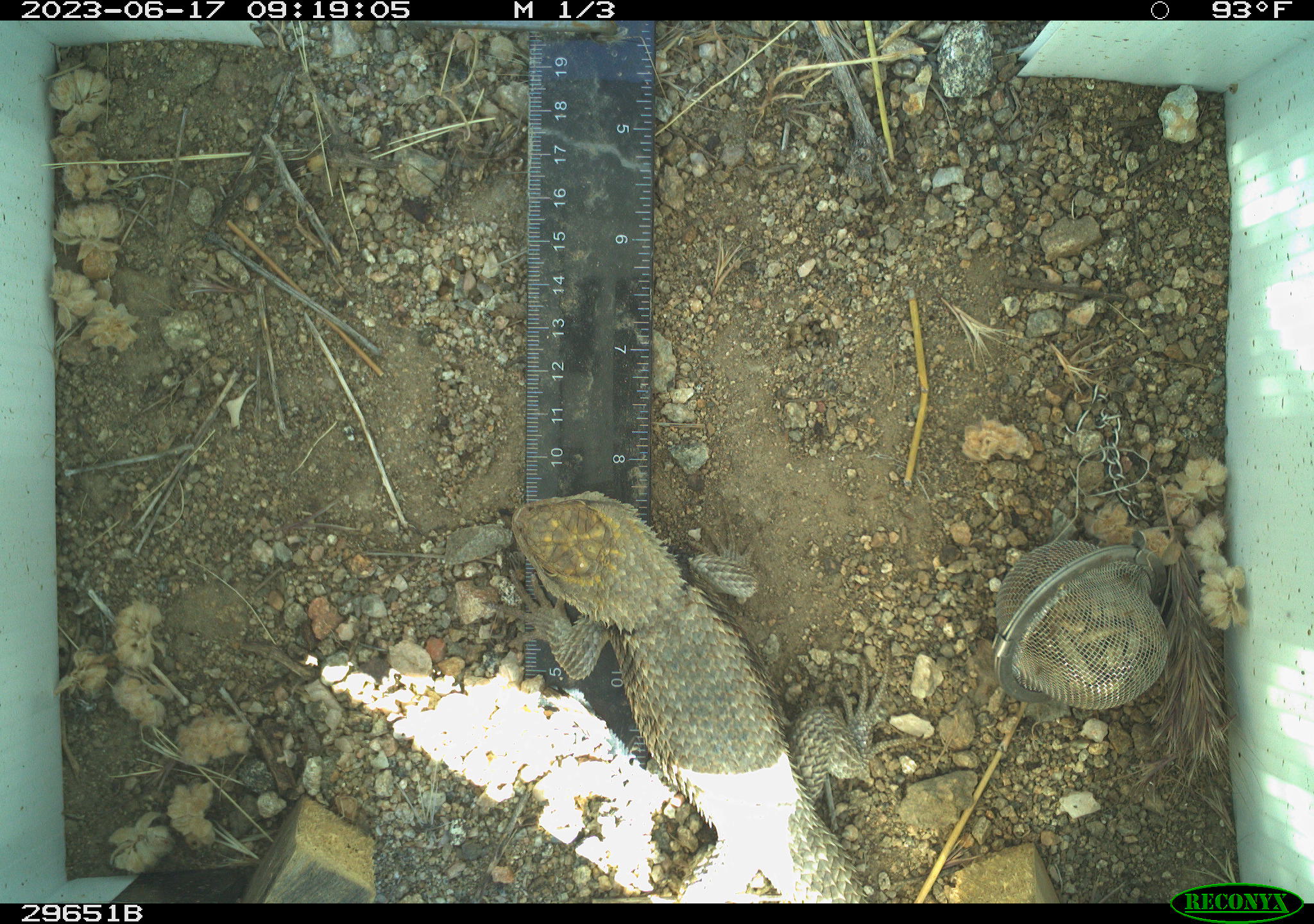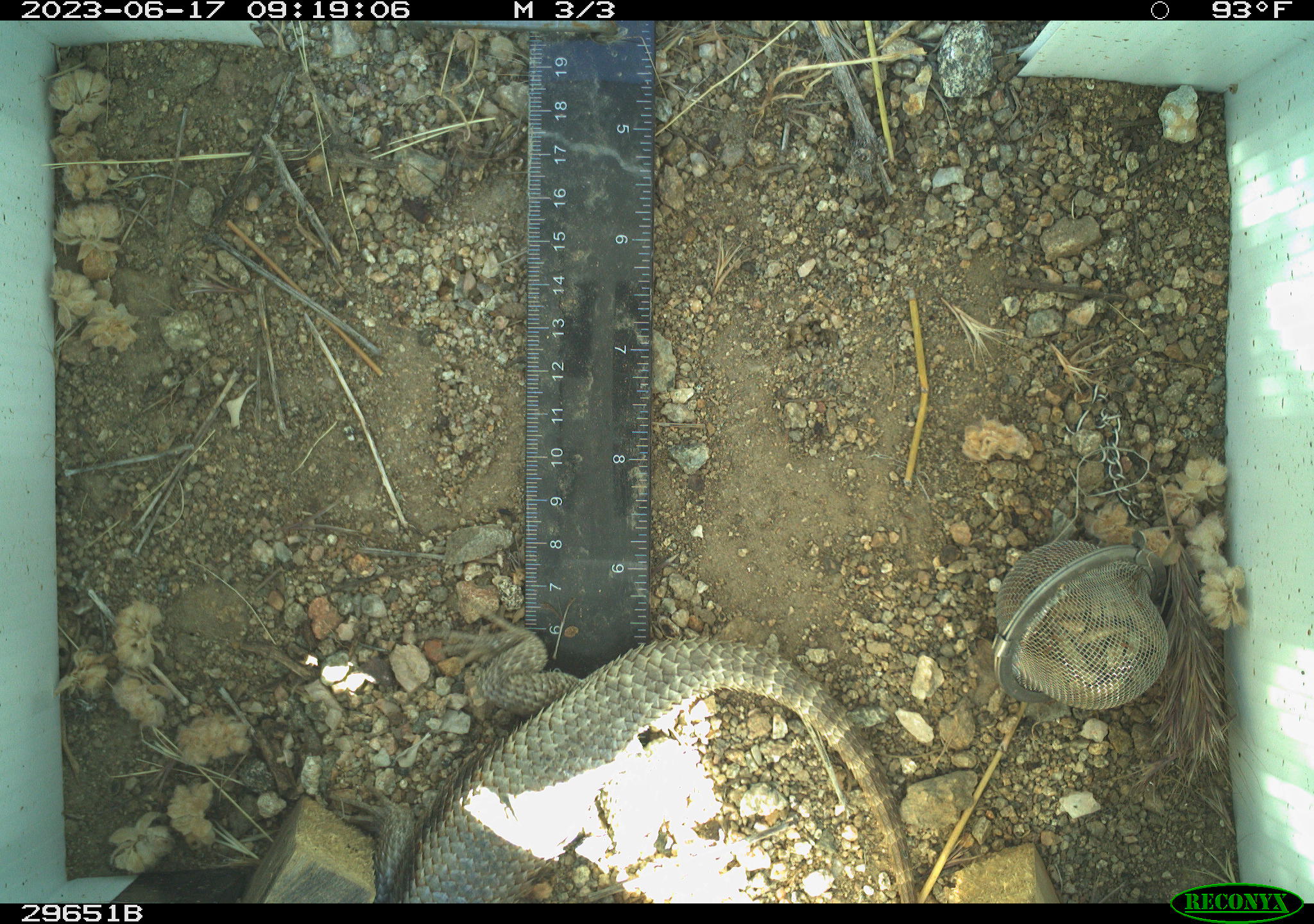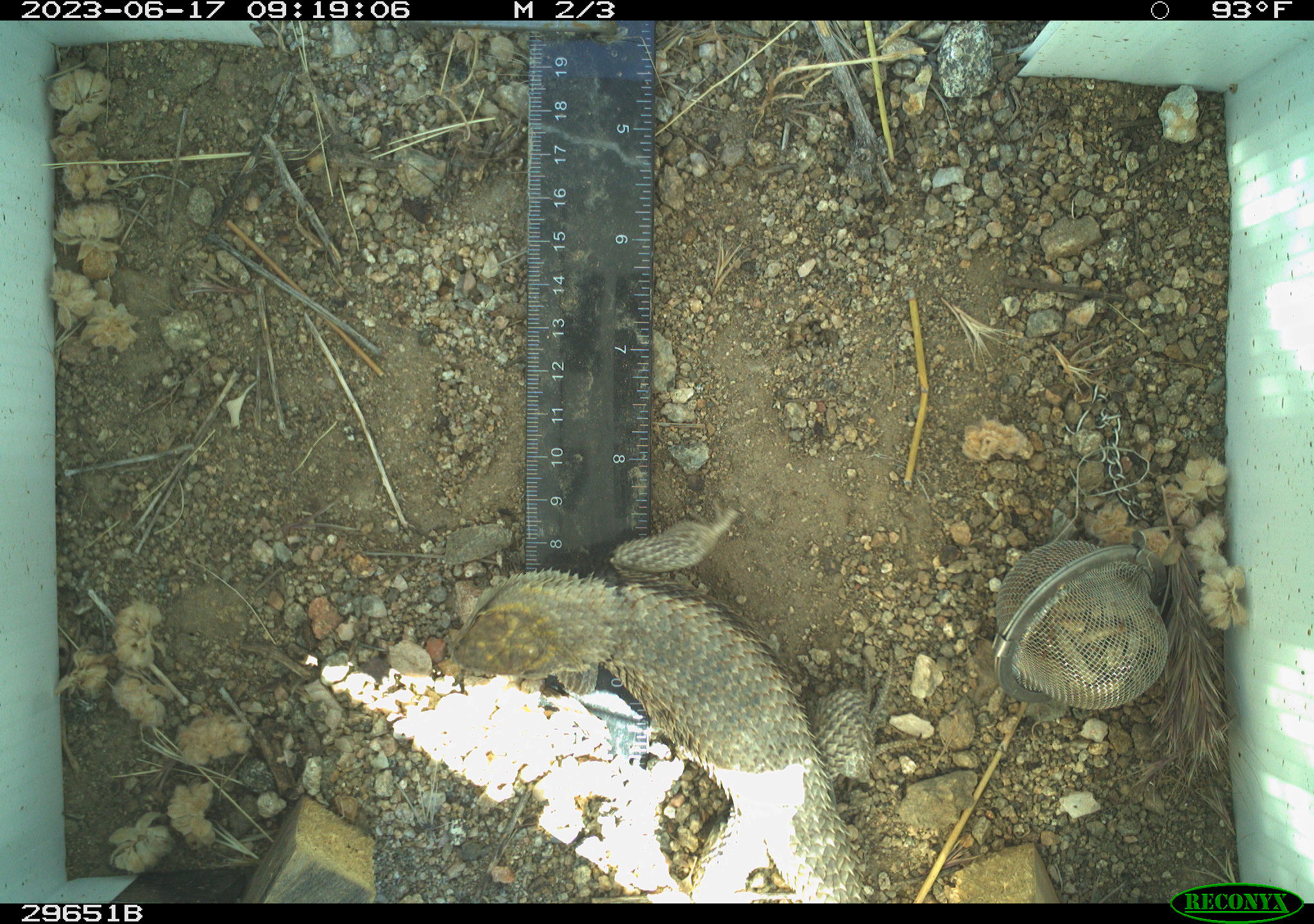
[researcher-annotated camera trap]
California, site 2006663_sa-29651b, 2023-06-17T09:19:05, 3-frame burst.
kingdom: Animalia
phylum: Chordata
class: Reptilia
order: Squamata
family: Phrynosomatidae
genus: Sceloporus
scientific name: Sceloporus uniformis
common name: yellow-backed spiny lizard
Yellow-backed spiny lizard (Sceloporus uniformis).